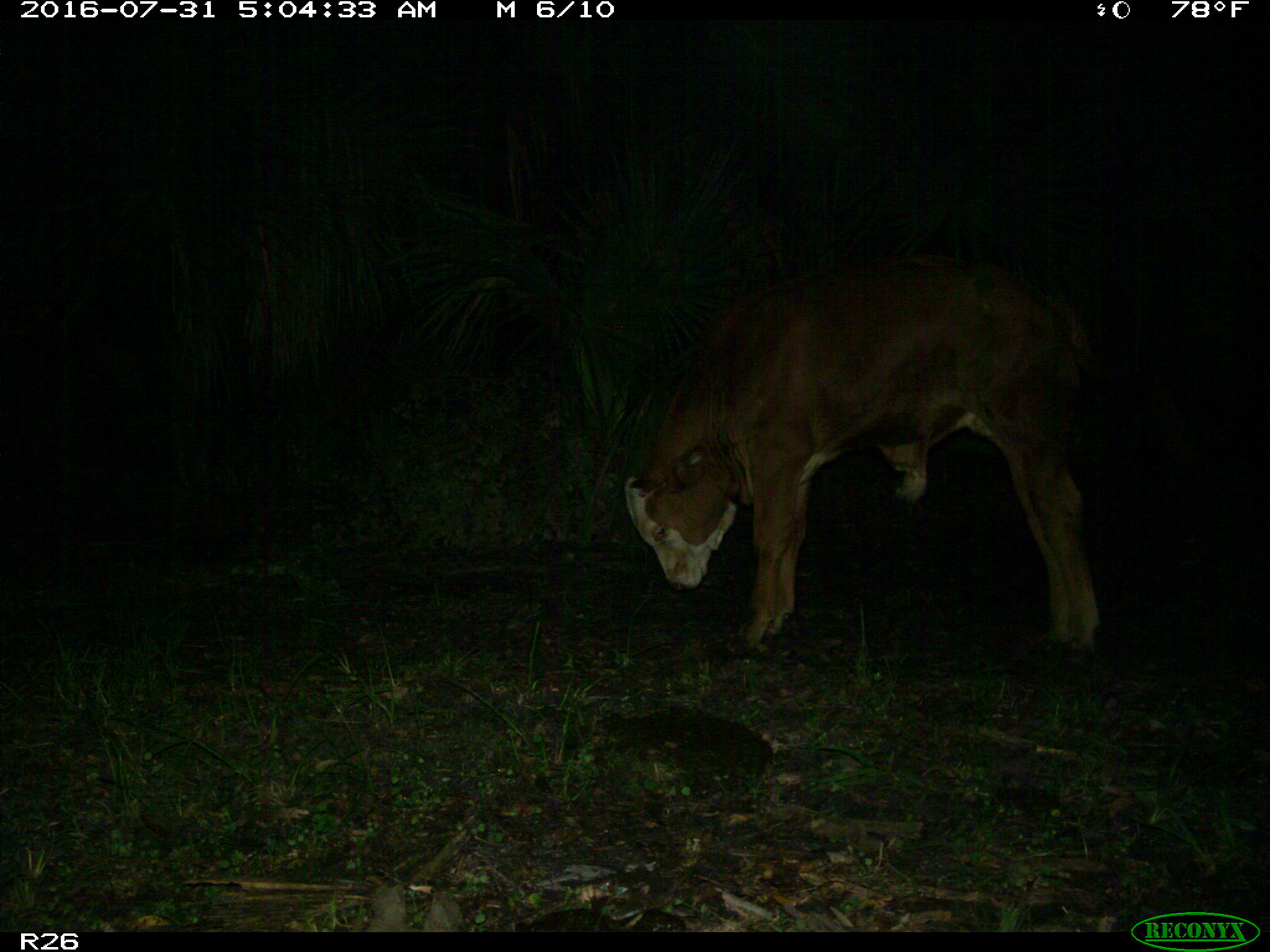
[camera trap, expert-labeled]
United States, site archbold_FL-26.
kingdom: Animalia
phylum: Chordata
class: Mammalia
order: Artiodactyla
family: Bovidae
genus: Bos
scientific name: Bos taurus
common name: domestic cow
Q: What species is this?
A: Bos taurus (domestic cow).